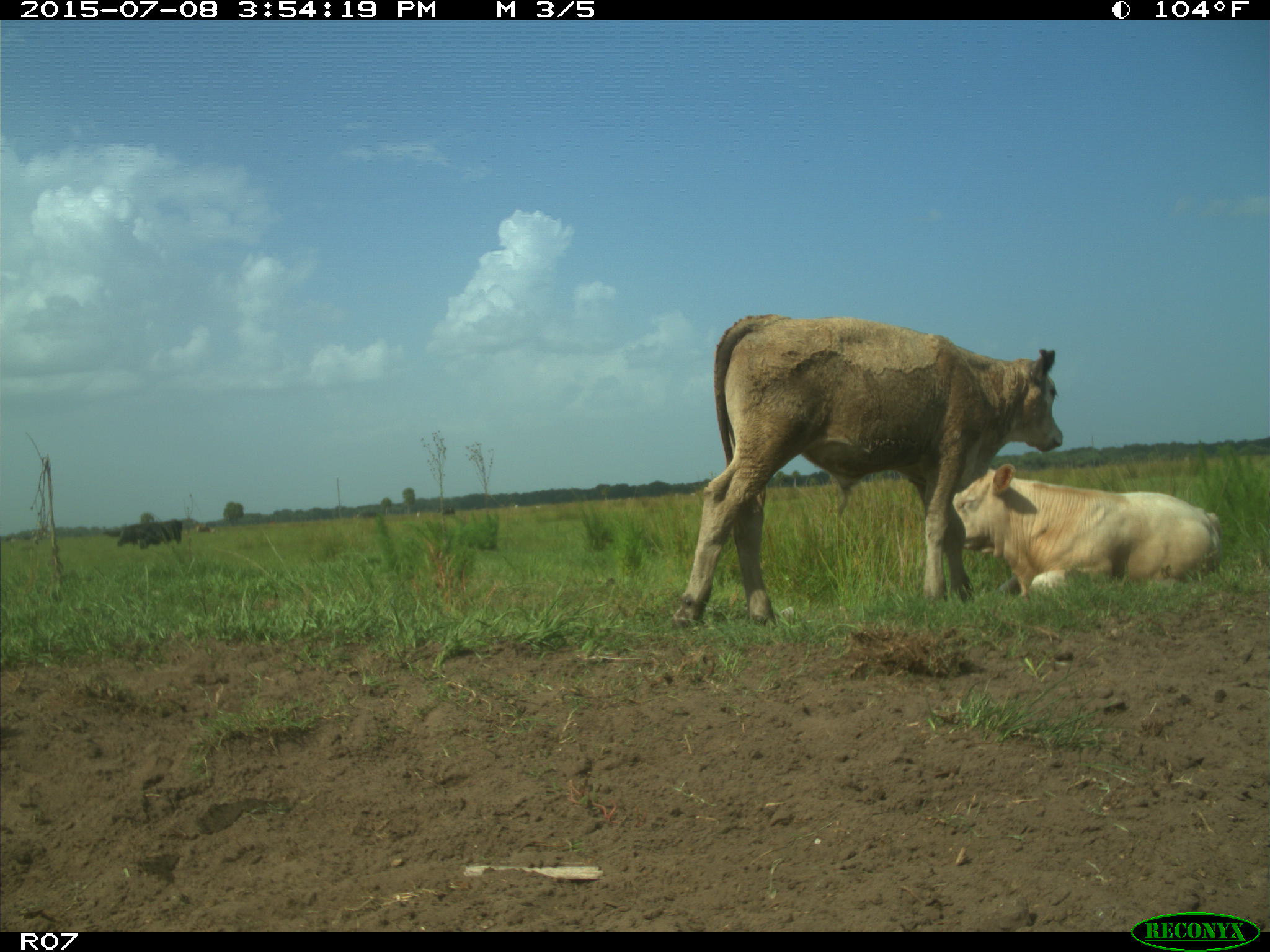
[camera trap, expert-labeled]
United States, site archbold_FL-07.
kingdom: Animalia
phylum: Chordata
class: Mammalia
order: Artiodactyla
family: Bovidae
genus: Bos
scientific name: Bos taurus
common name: domestic cow